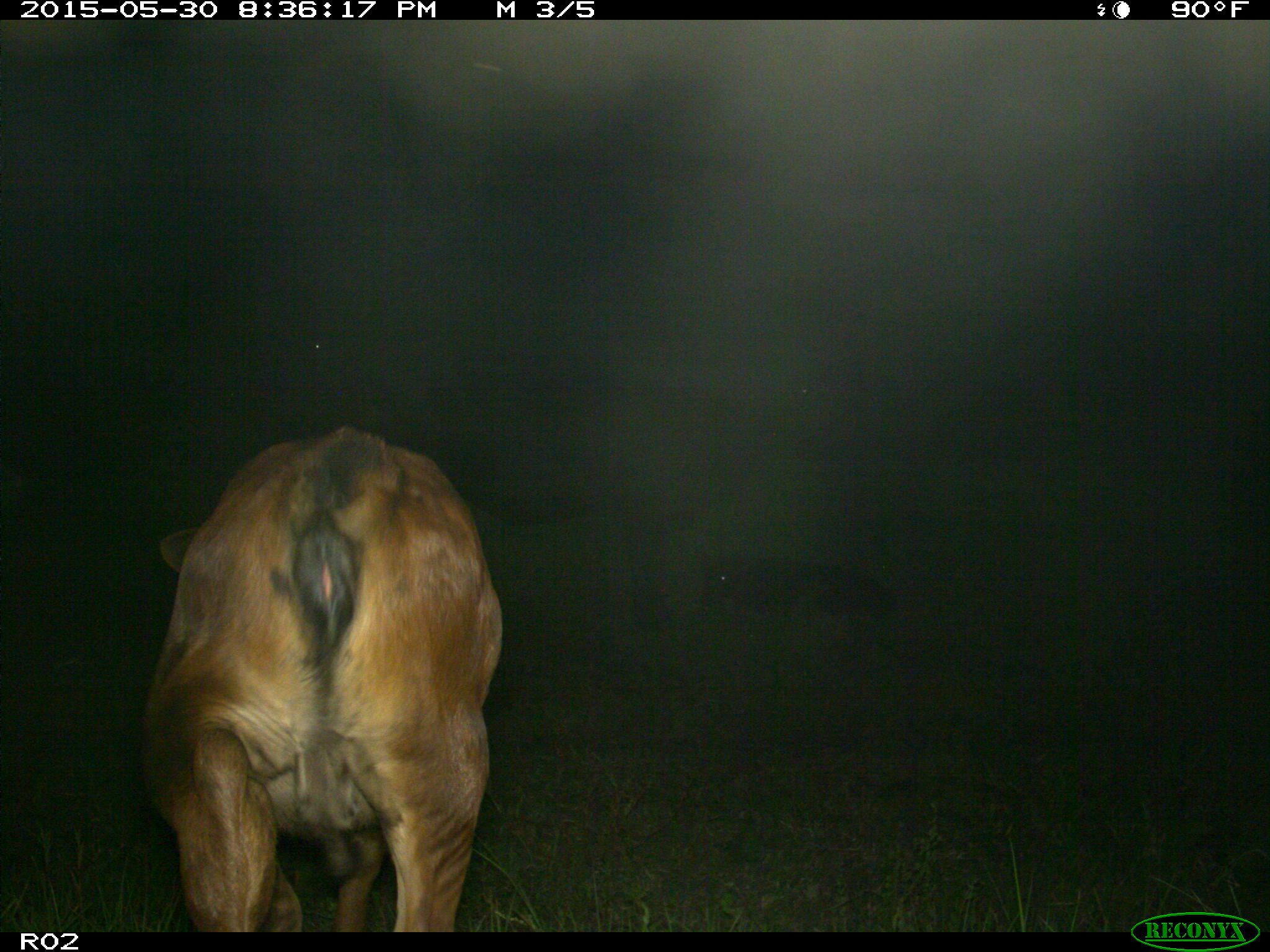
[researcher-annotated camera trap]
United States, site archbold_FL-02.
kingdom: Animalia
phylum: Chordata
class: Mammalia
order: Artiodactyla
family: Bovidae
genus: Bos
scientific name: Bos taurus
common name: domestic cow